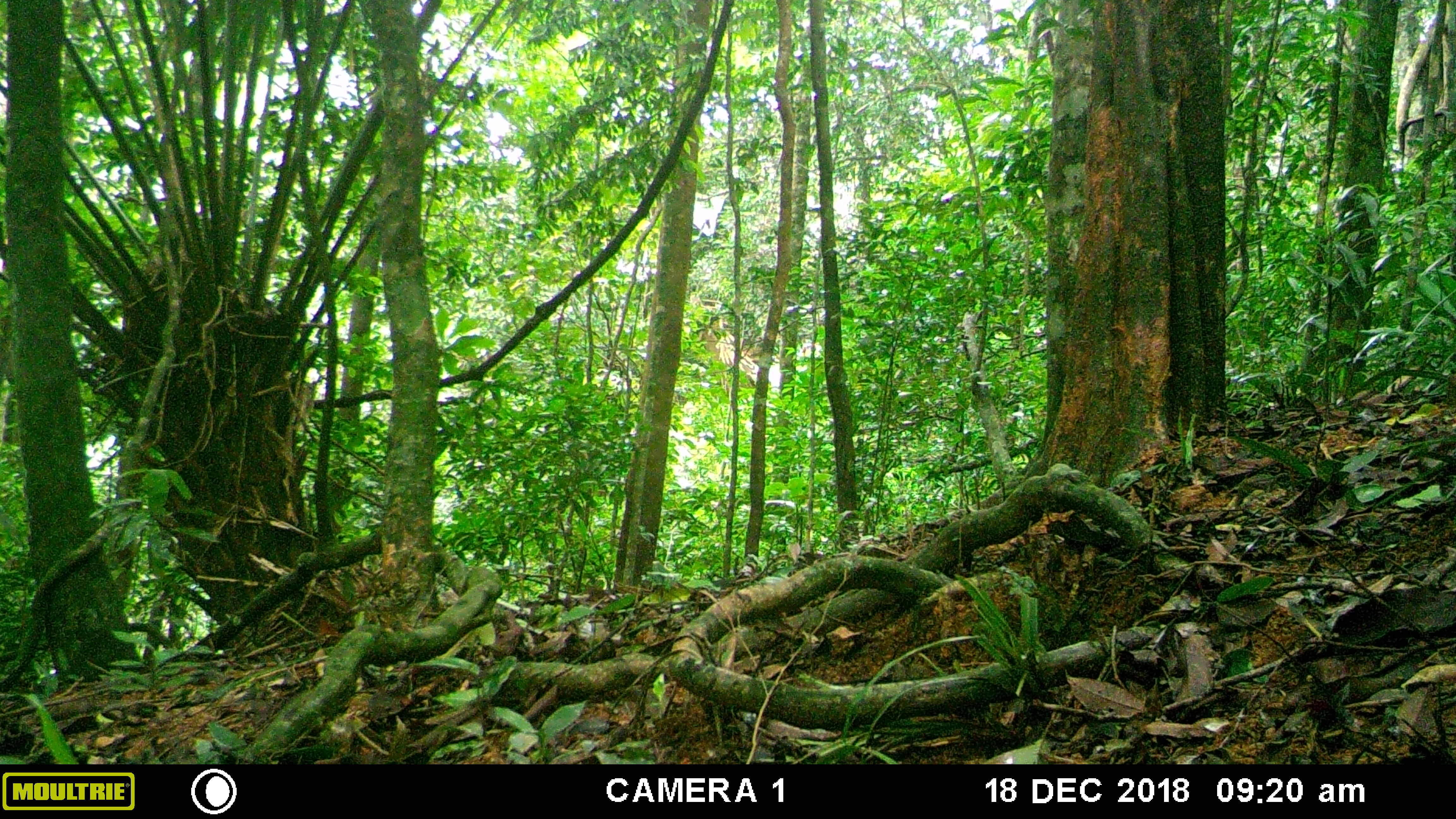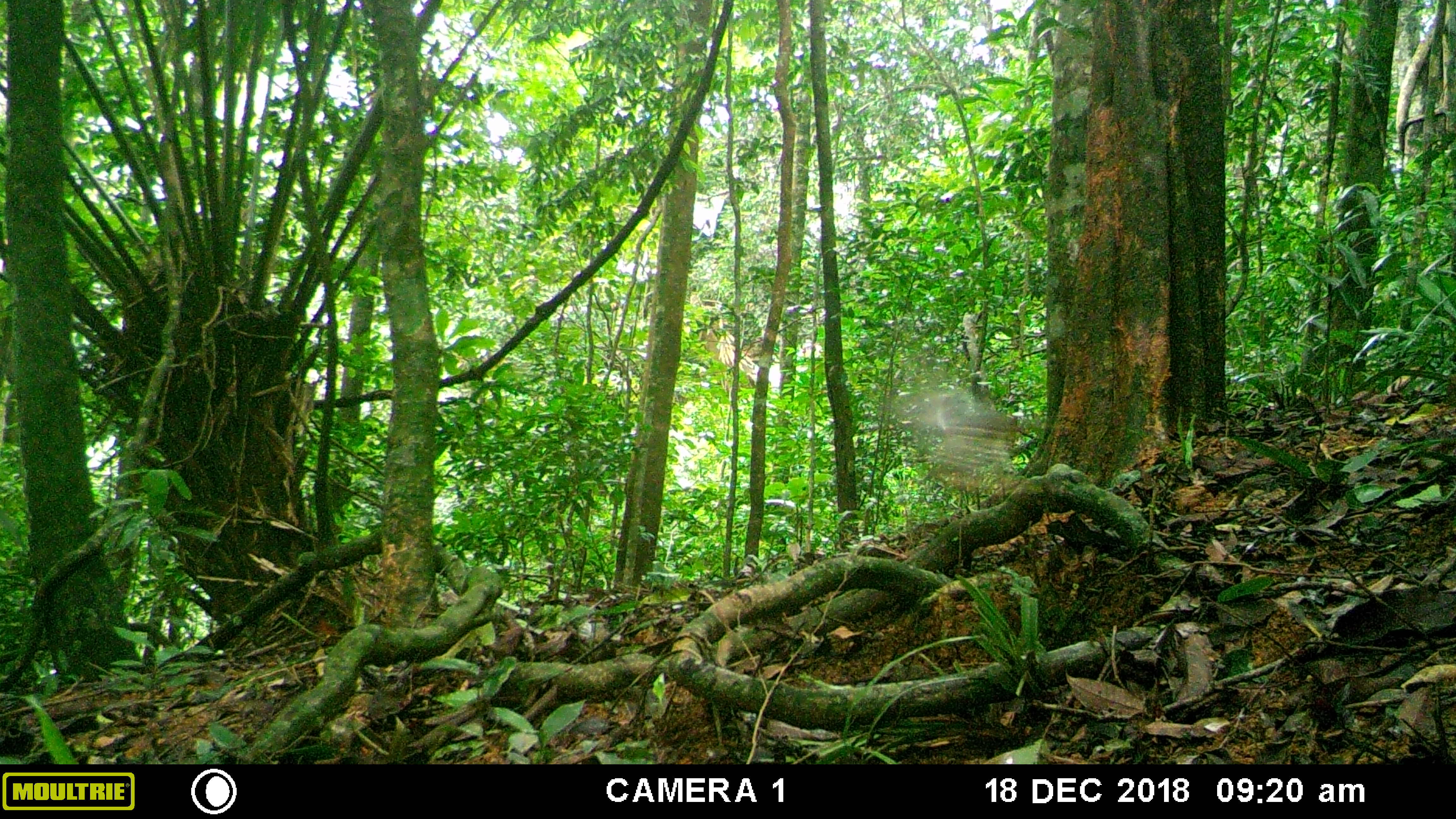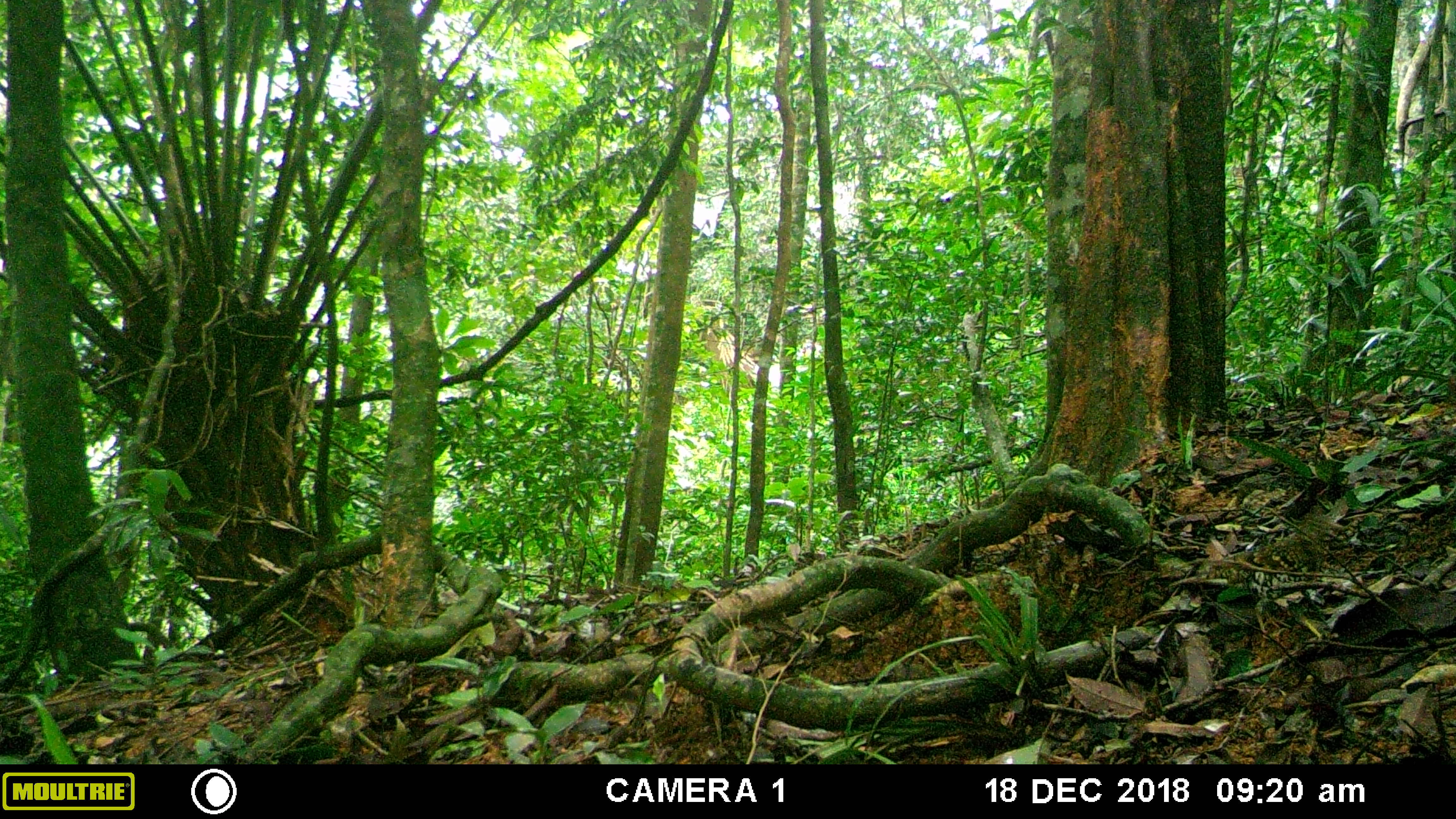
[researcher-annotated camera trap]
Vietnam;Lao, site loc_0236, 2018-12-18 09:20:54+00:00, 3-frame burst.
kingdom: Animalia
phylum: Chordata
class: Aves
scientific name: Aves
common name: bird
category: unidentified bird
Unidentified bird (bird) (Aves). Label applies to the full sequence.